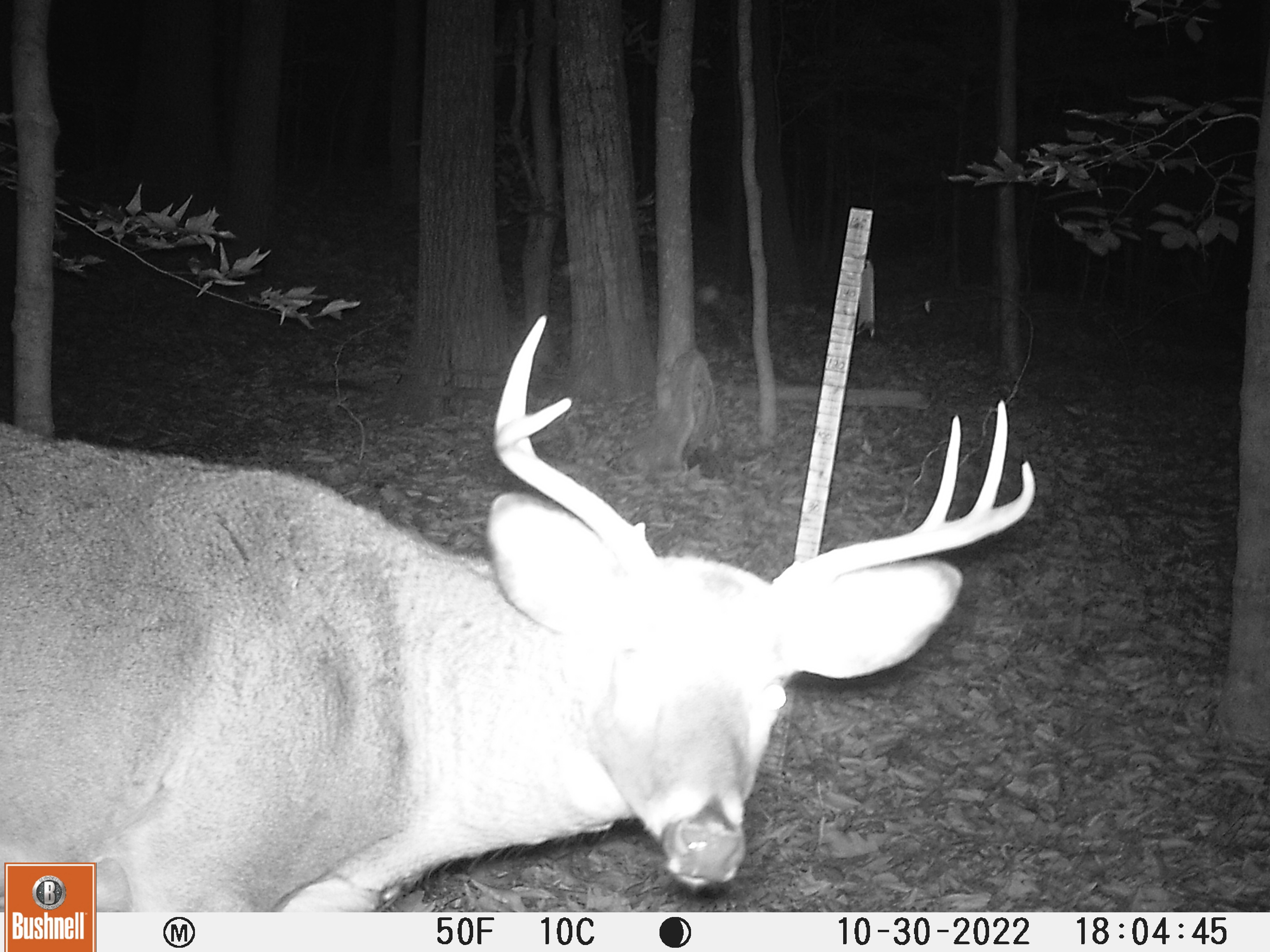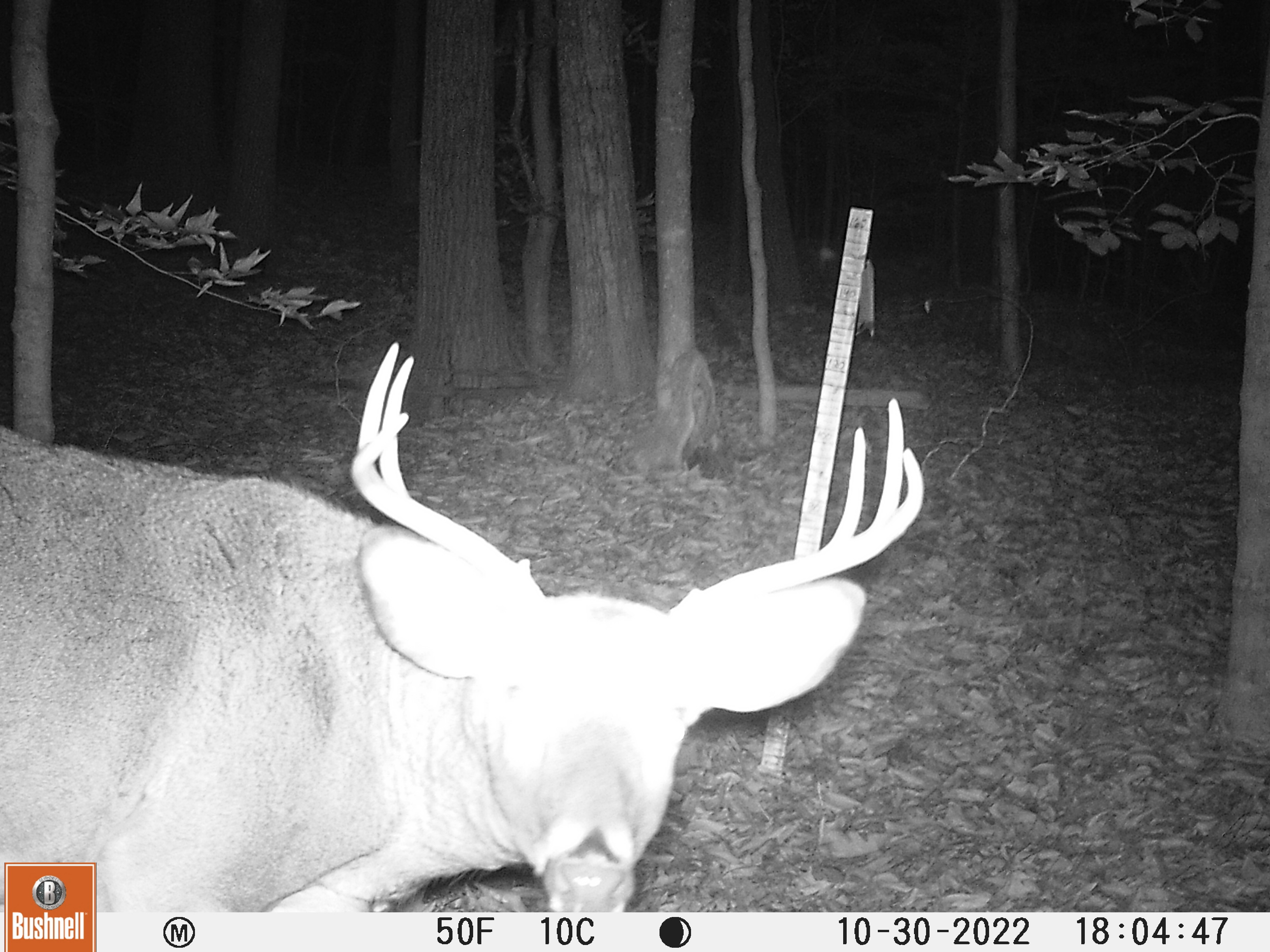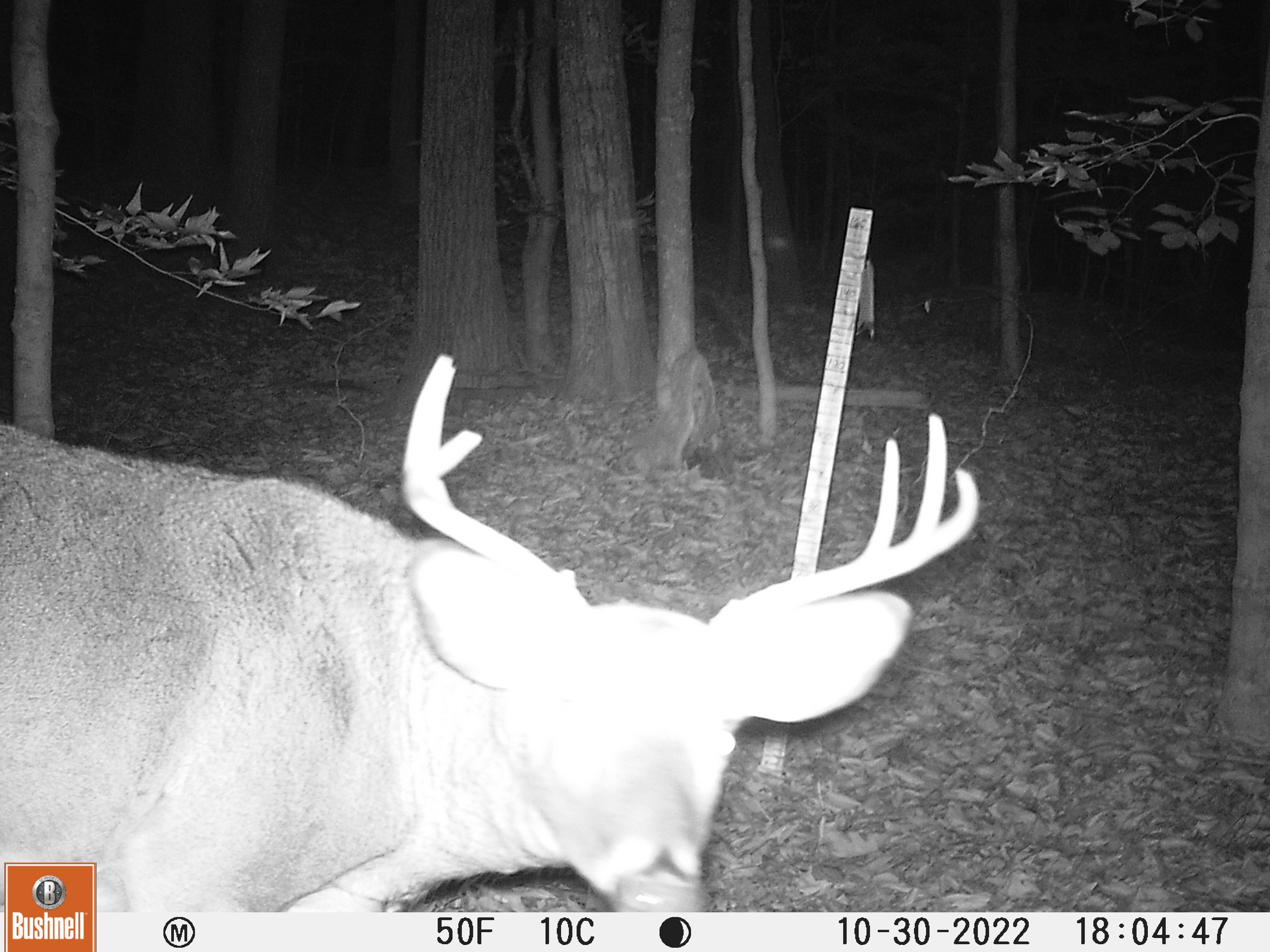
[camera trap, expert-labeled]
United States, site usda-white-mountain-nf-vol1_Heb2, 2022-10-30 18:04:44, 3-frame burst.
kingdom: Animalia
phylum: Chordata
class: Mammalia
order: Artiodactyla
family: Cervidae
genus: Odocoileus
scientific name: Odocoileus virginianus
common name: white-tailed deer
White-tailed deer (Odocoileus virginianus).